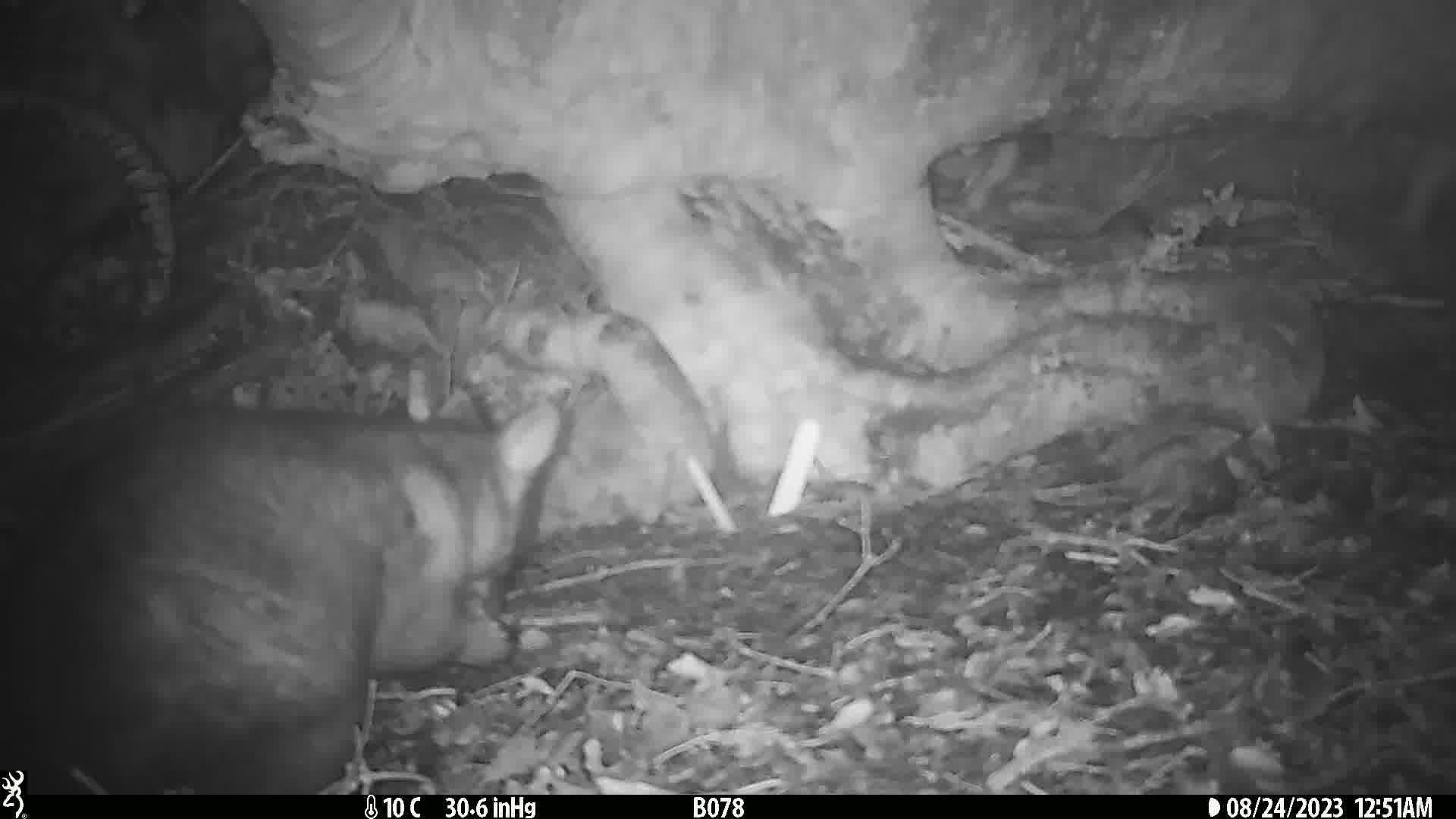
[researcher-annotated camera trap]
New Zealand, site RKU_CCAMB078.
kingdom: Animalia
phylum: Chordata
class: Mammalia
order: Diprotodontia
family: Phalangeridae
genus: Trichosurus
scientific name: Trichosurus vulpecula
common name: common brushtail possum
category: possum